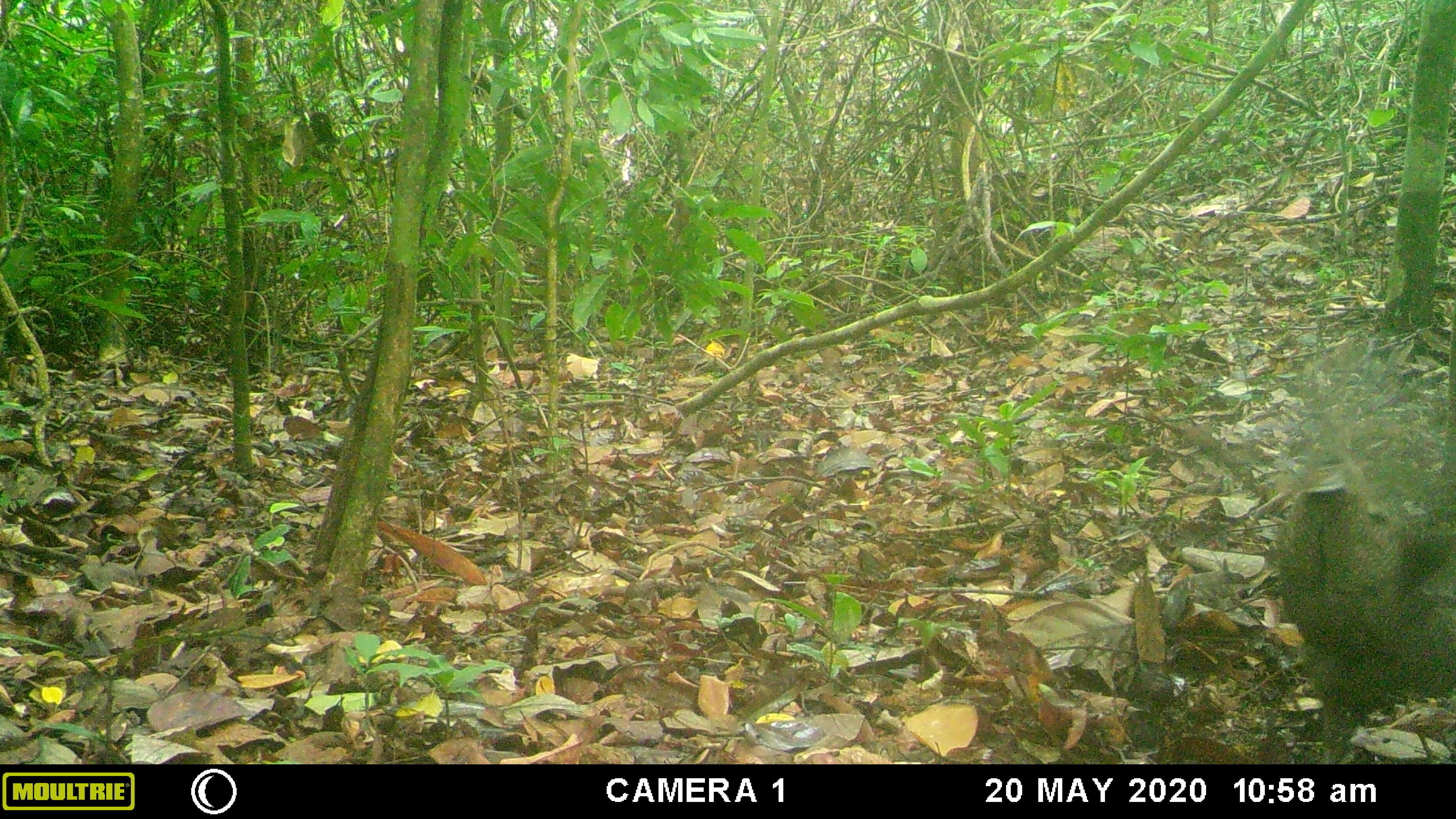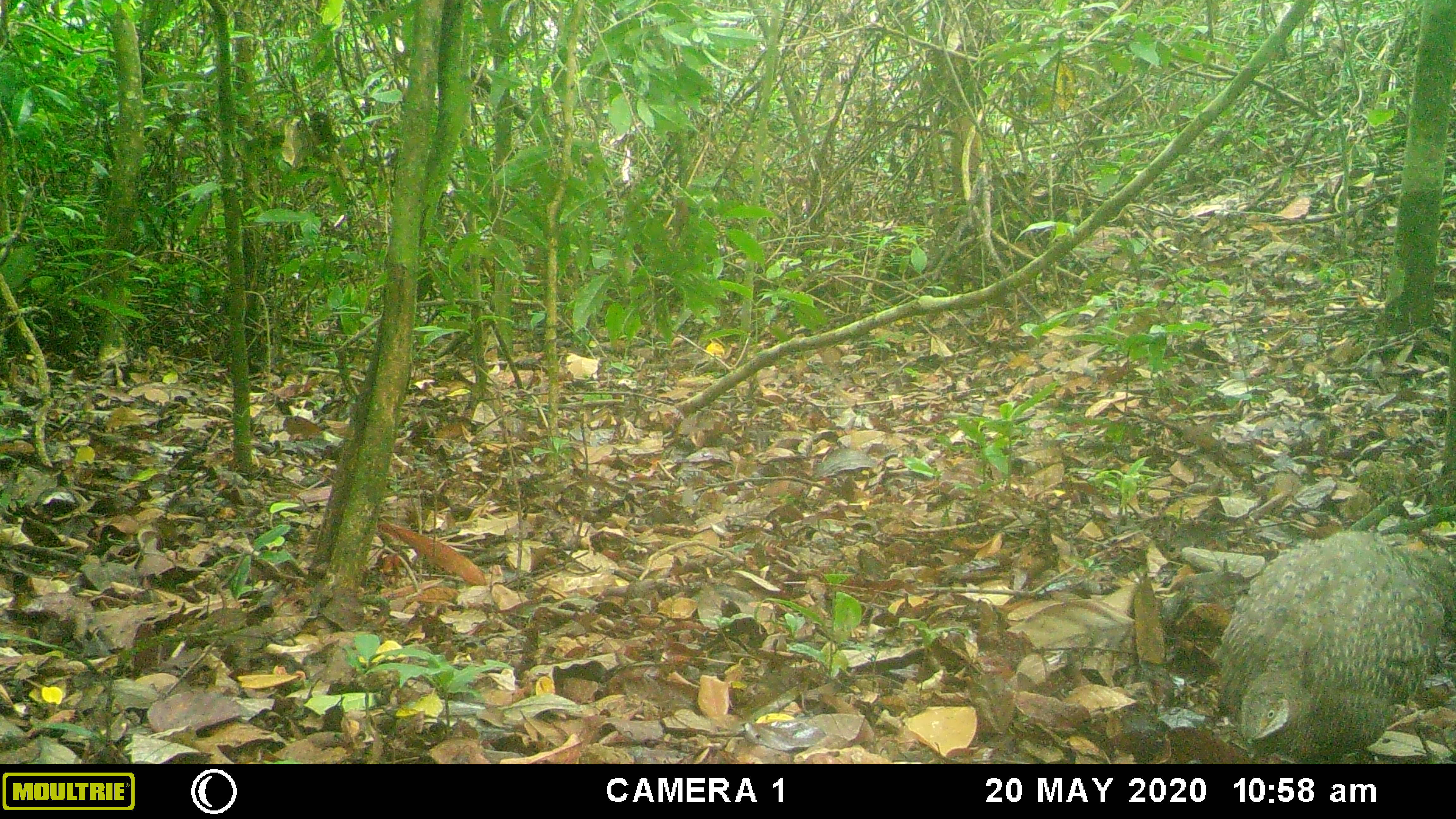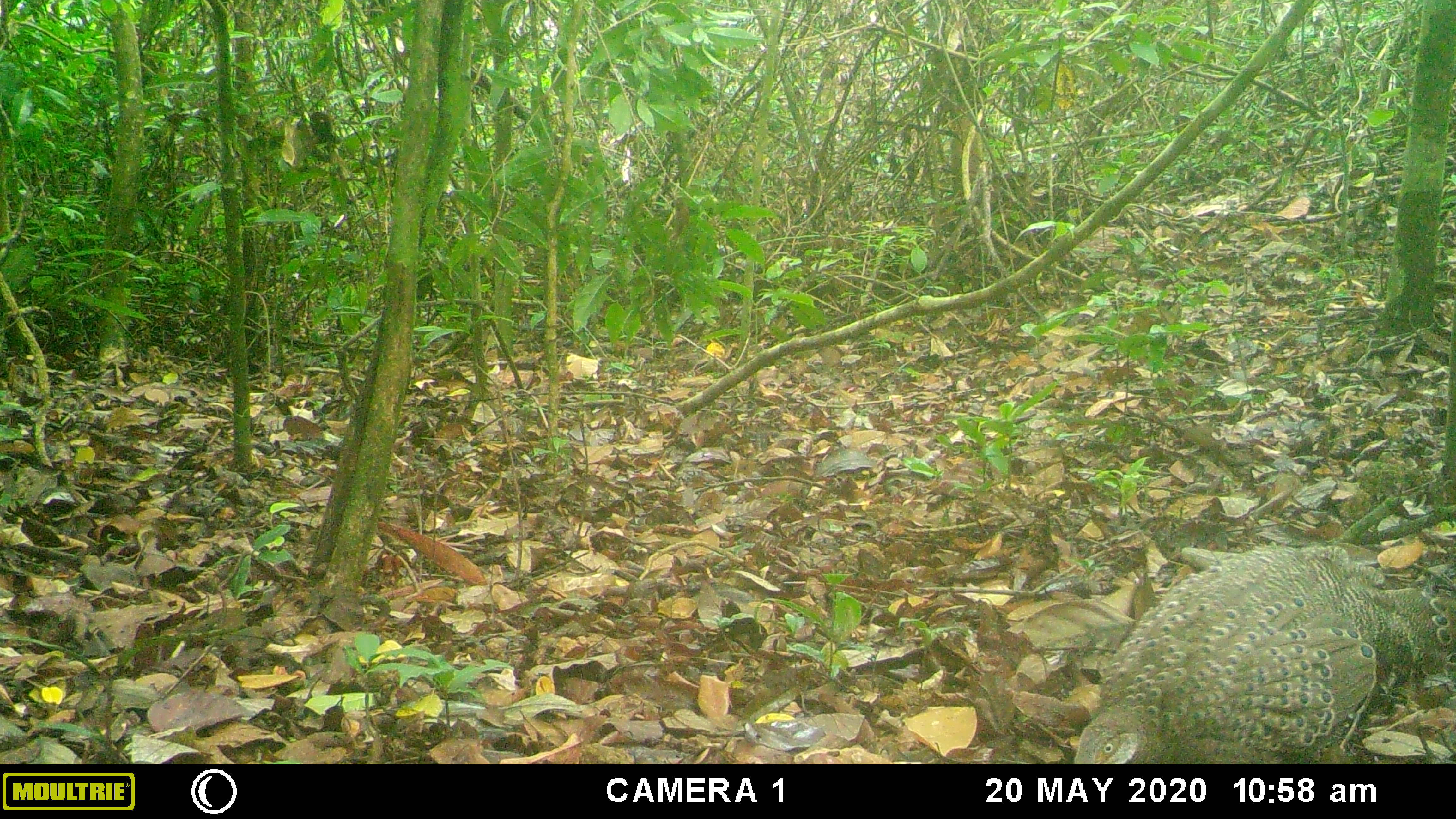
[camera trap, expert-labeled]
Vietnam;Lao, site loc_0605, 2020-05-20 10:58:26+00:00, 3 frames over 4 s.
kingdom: Animalia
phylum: Chordata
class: Aves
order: Galliformes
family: Phasianidae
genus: Polyplectron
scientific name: Polyplectron bicalcaratum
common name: gray peacock-pheasant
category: grey peacock pheasant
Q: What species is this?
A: Grey peacock pheasant (gray peacock-pheasant) (Polyplectron bicalcaratum).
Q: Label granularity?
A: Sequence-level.